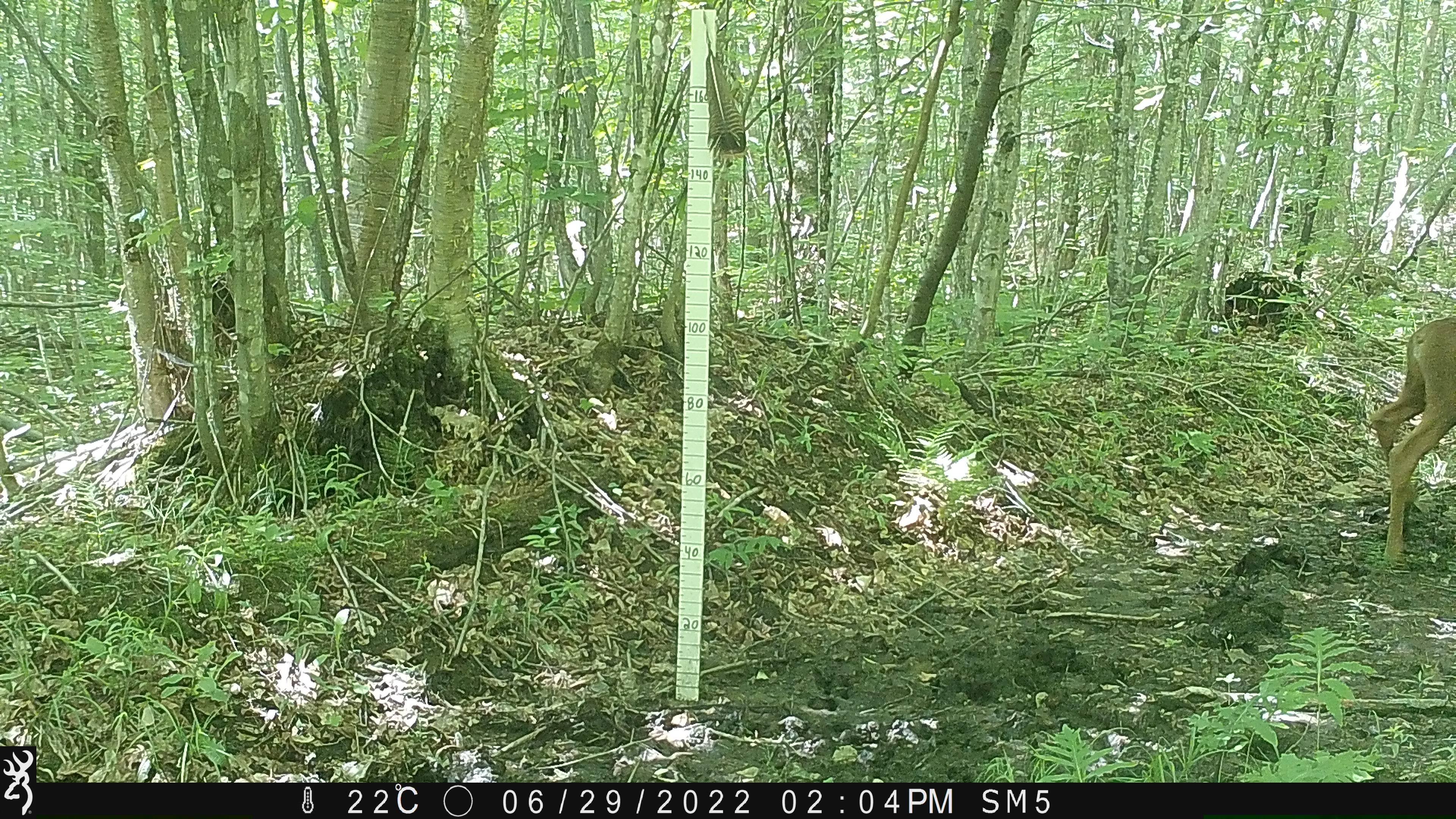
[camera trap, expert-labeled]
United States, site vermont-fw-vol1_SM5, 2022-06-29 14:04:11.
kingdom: Animalia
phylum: Chordata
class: Mammalia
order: Artiodactyla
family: Cervidae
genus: Alces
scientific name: Alces alces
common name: moose